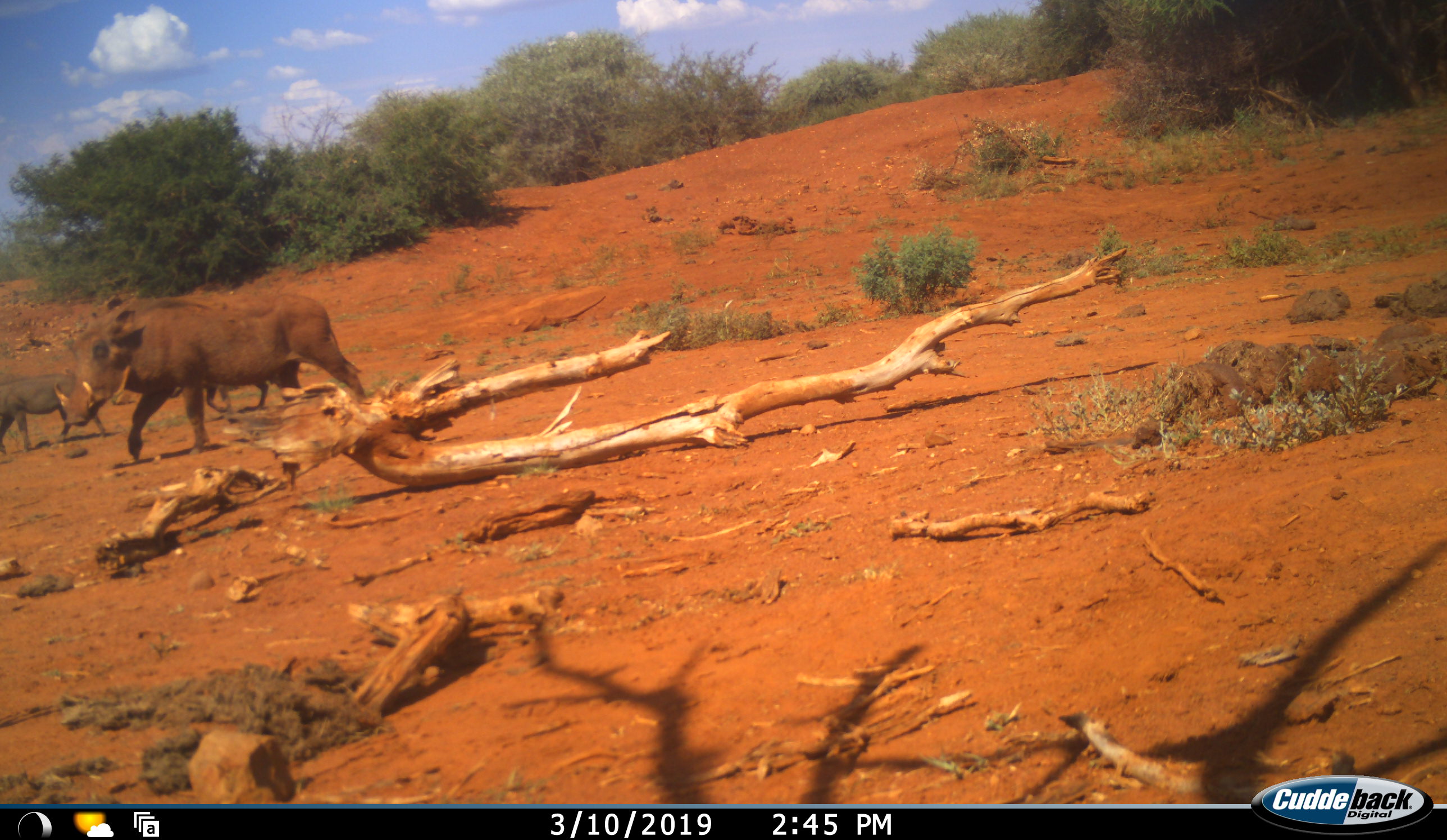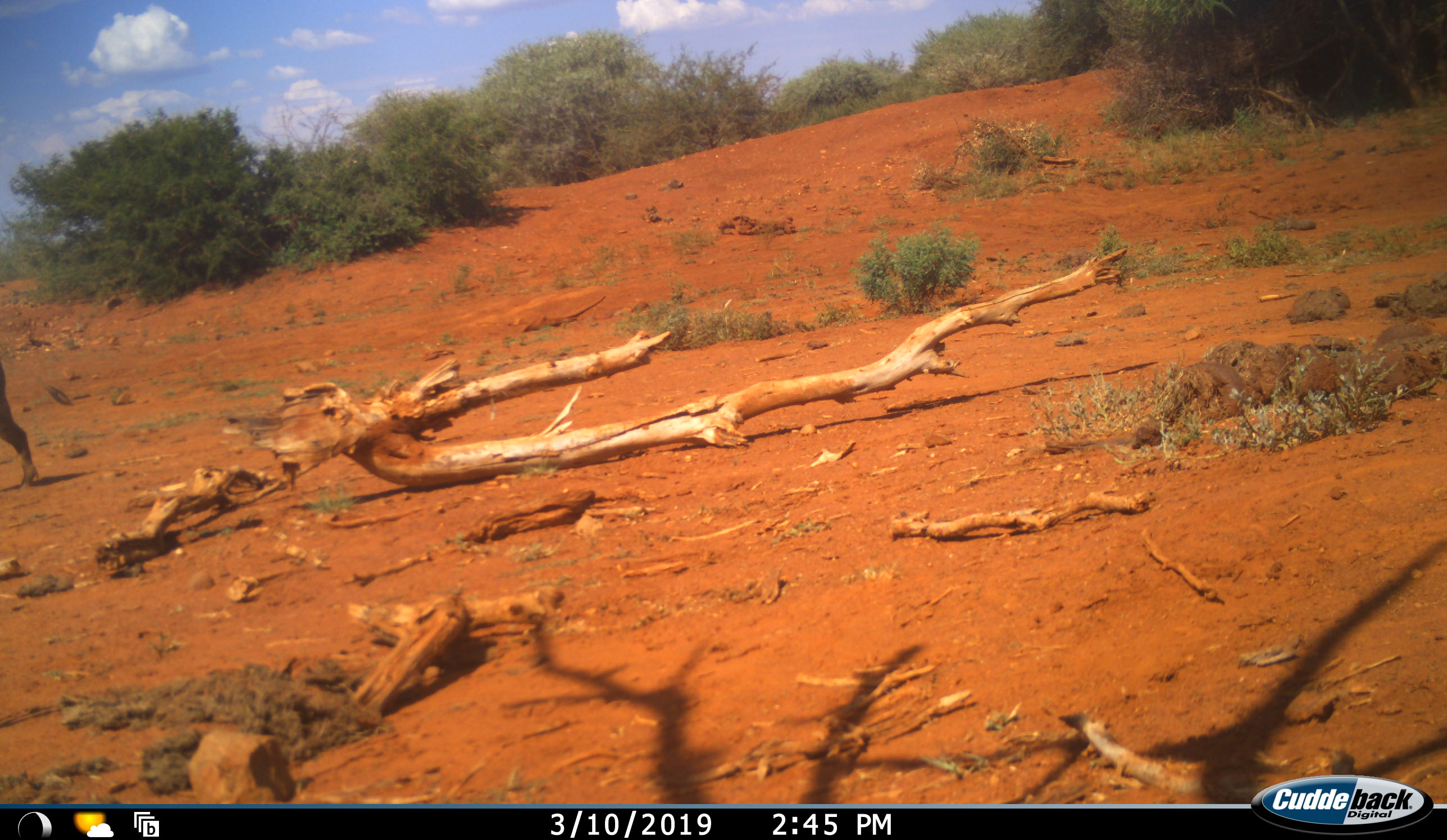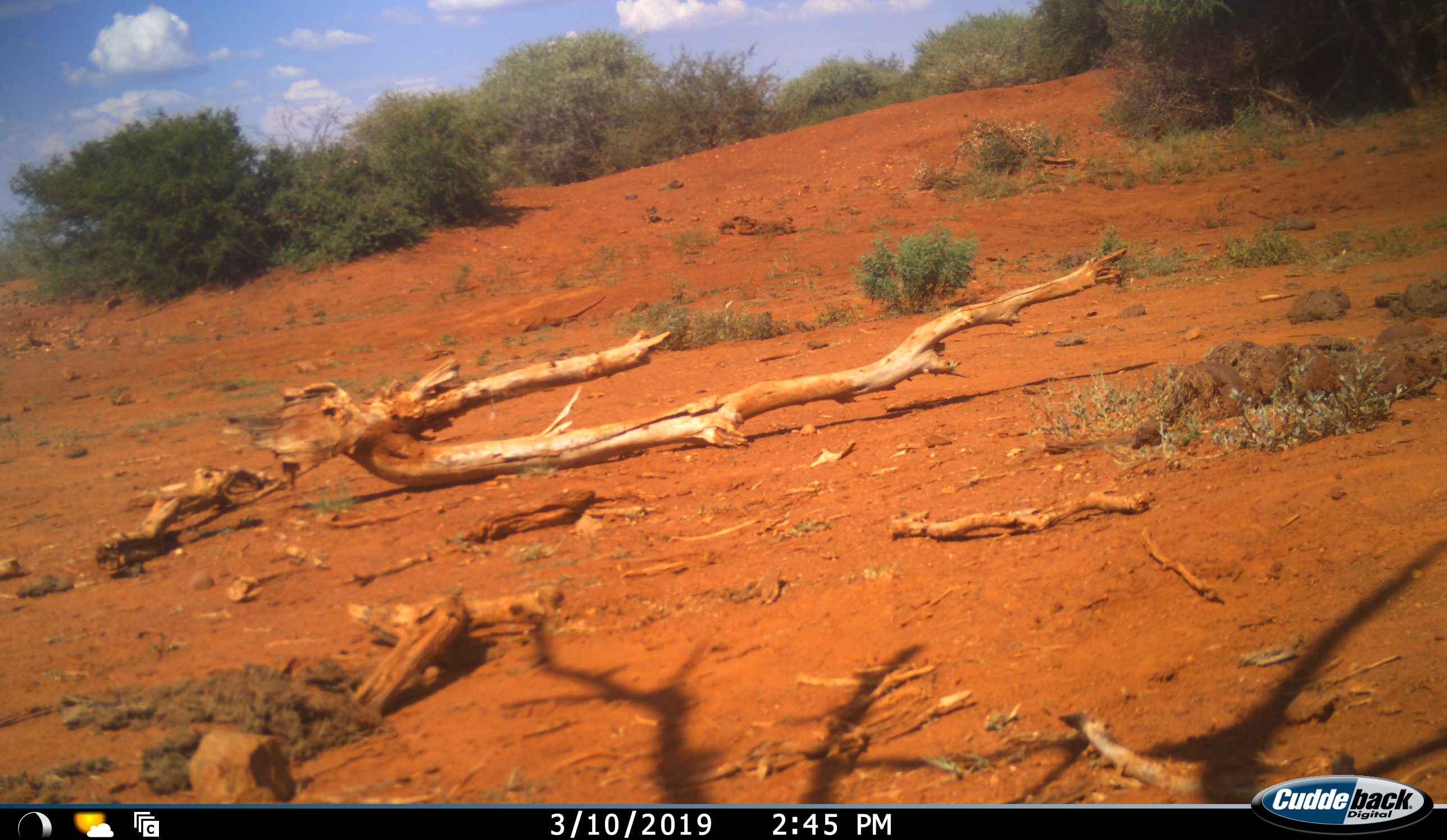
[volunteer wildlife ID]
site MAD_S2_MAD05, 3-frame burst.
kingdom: Animalia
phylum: Chordata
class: Mammalia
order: Artiodactyla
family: Suidae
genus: Phacochoerus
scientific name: Phacochoerus africanus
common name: warthog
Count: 3.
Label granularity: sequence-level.